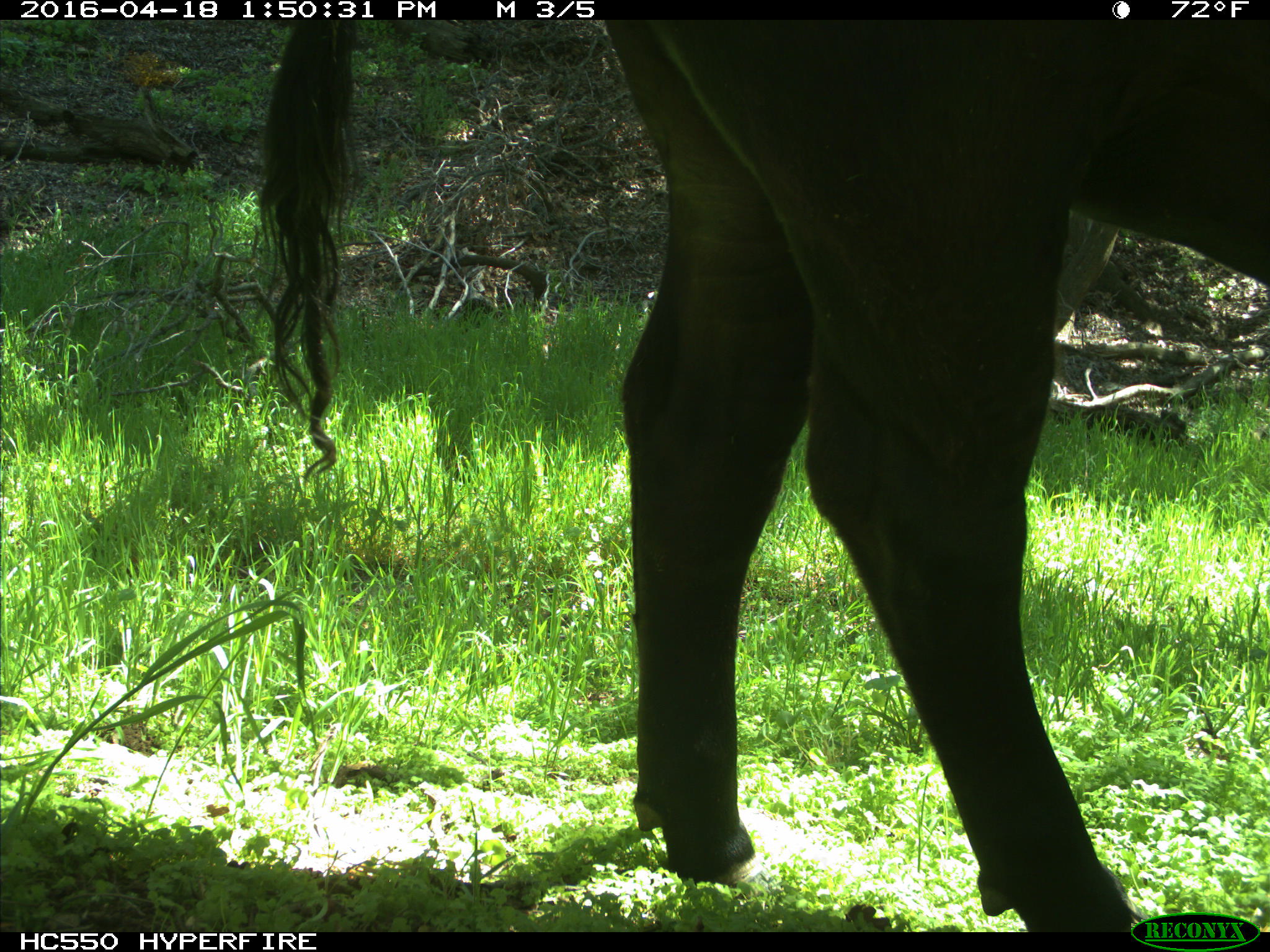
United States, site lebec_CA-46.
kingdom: Animalia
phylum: Chordata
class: Mammalia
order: Artiodactyla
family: Bovidae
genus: Bos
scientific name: Bos taurus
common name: domestic cow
Bos taurus (domestic cow).